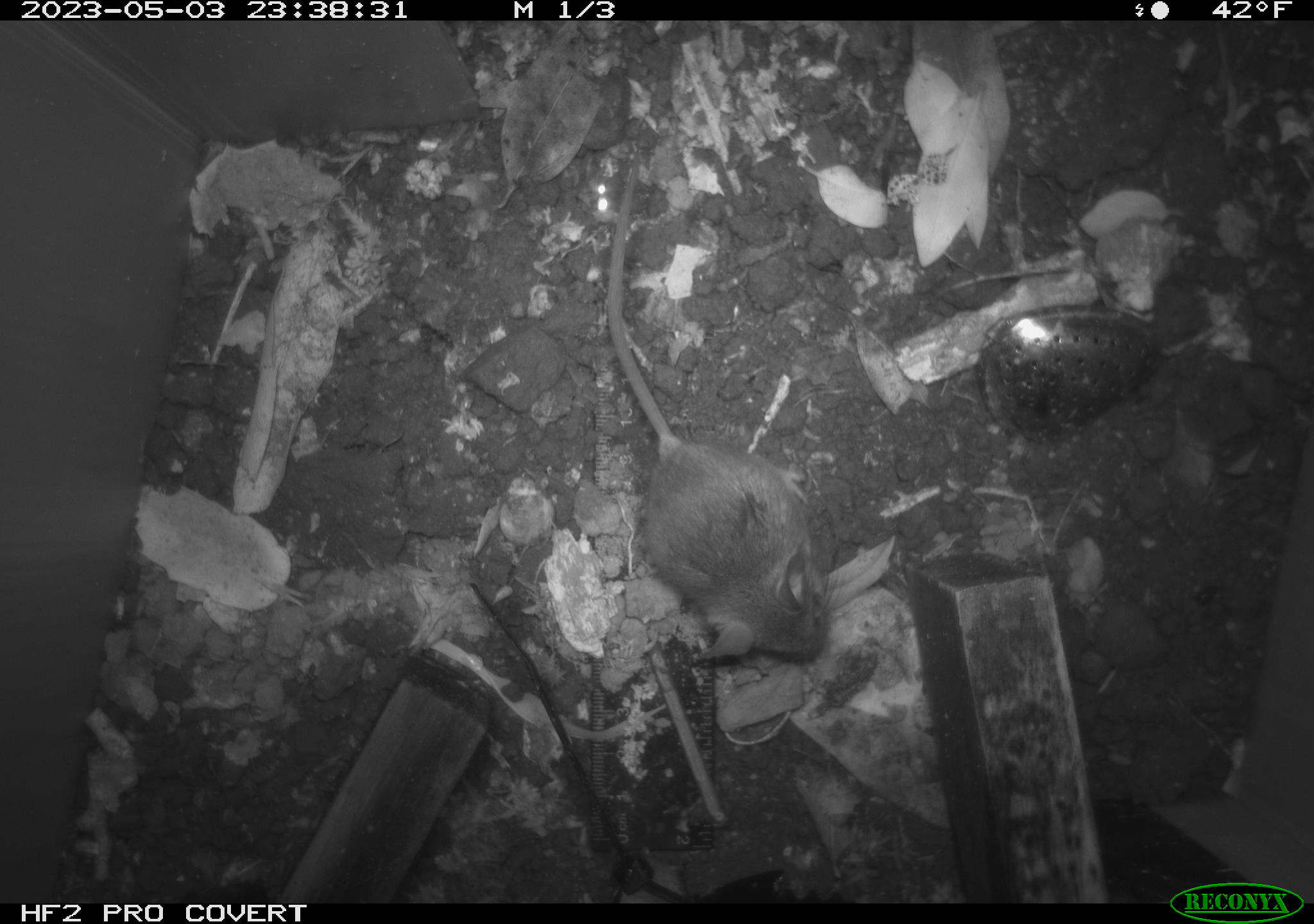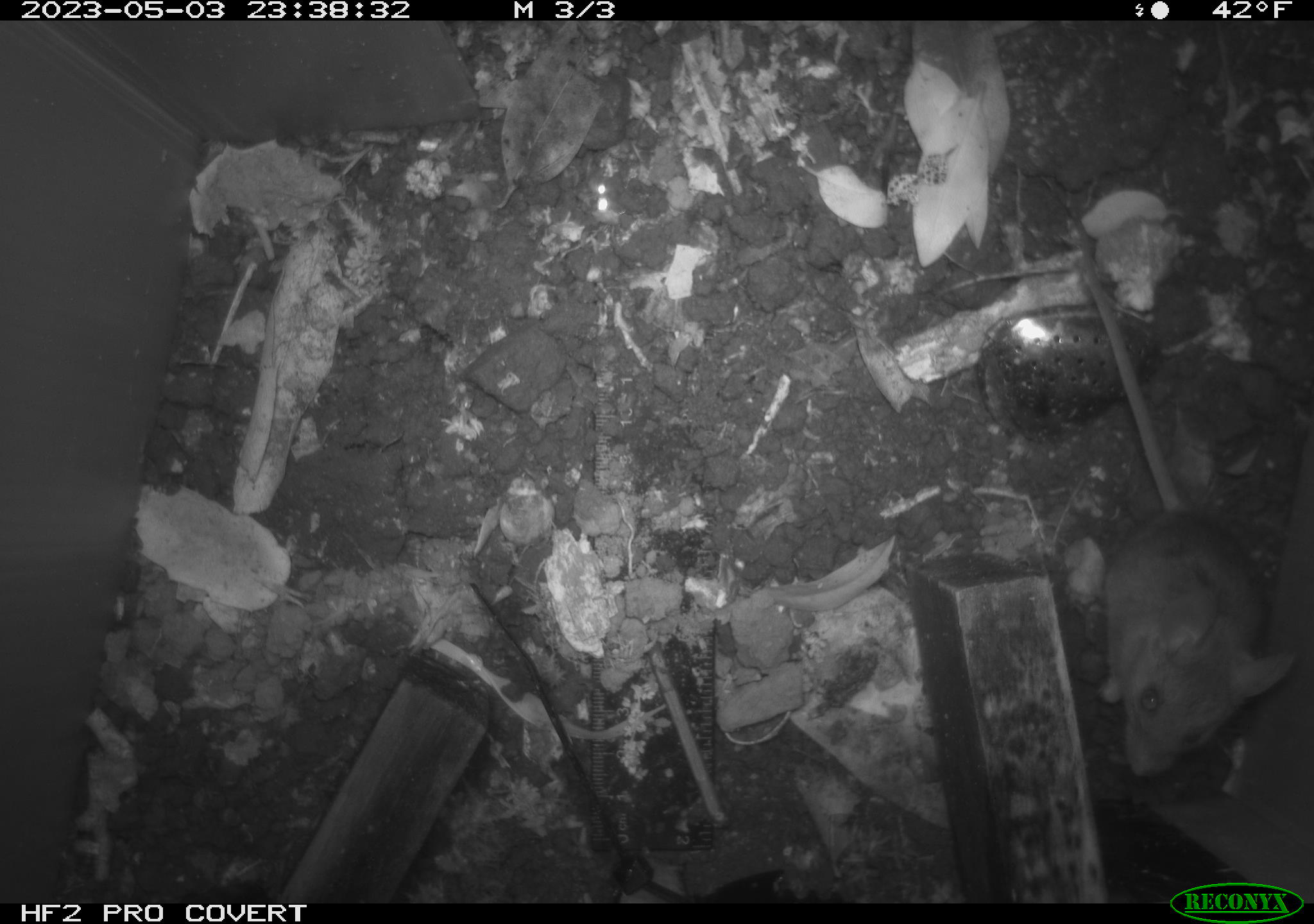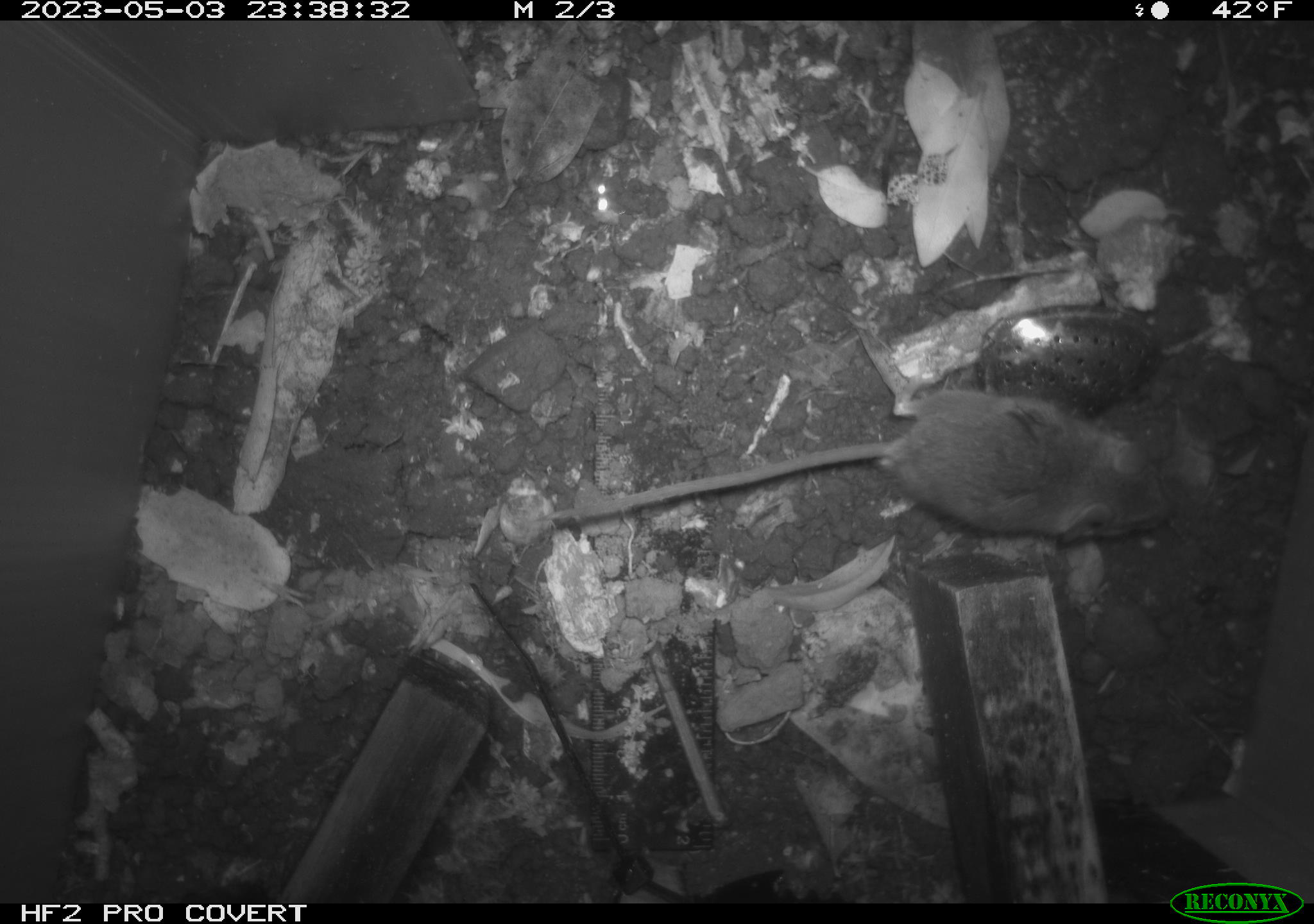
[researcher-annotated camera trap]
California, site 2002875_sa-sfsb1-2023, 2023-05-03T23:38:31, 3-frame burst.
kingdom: Animalia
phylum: Chordata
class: Mammalia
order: Rodentia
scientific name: Rodentia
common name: mouse species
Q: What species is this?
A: Mouse species (Rodentia).